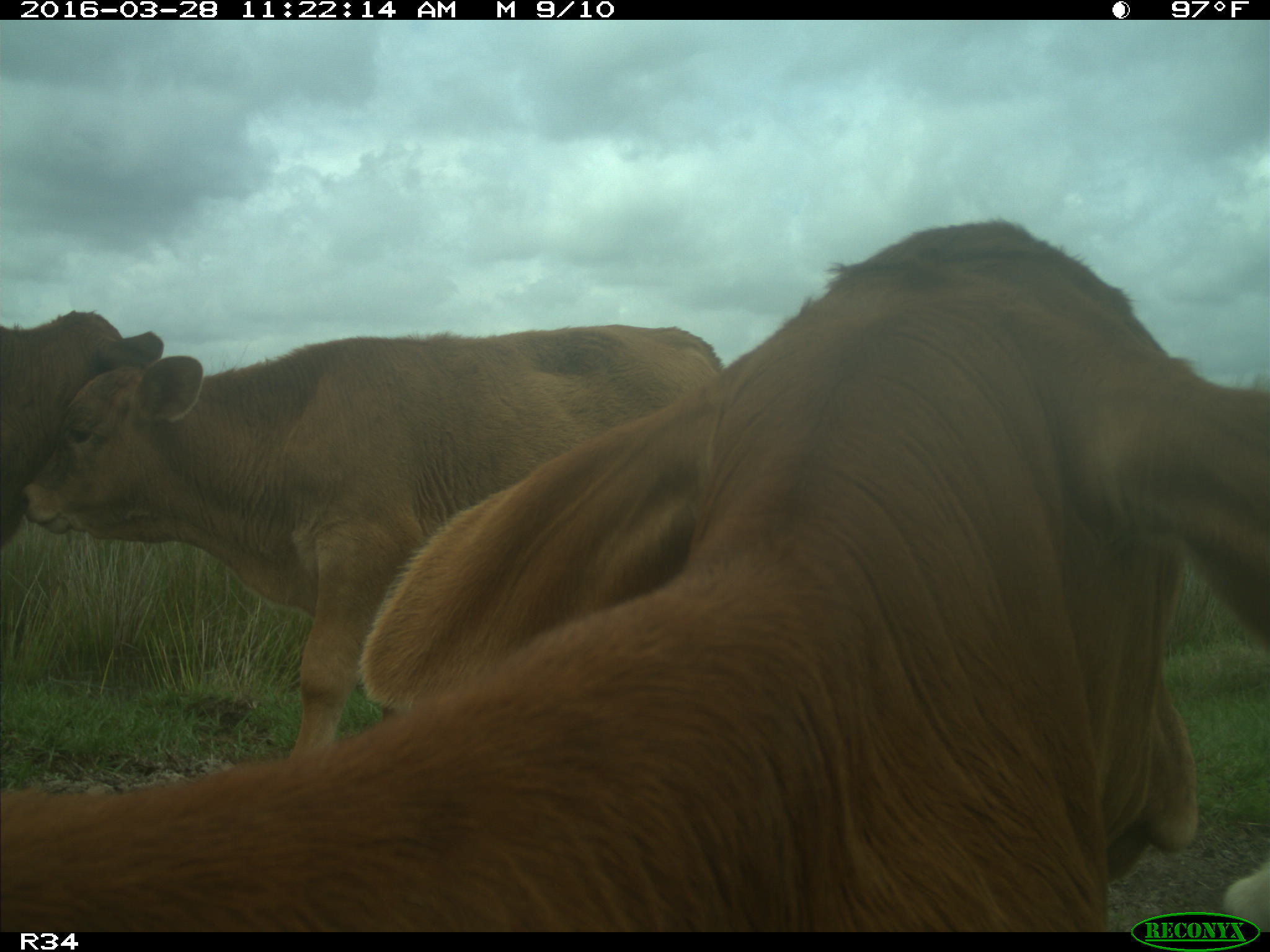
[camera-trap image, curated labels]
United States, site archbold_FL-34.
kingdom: Animalia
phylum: Chordata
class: Mammalia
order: Artiodactyla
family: Bovidae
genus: Bos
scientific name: Bos taurus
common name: domestic cow